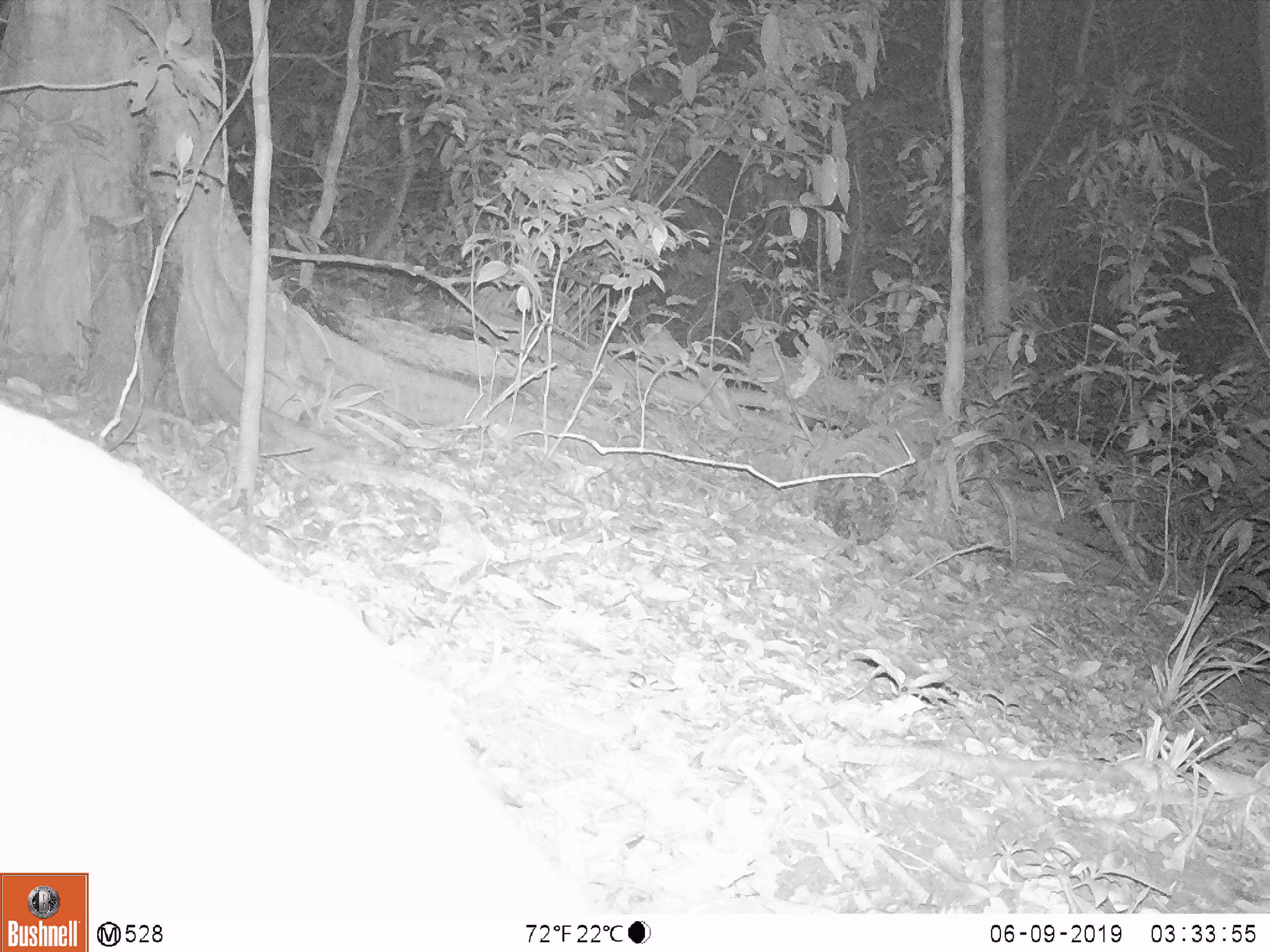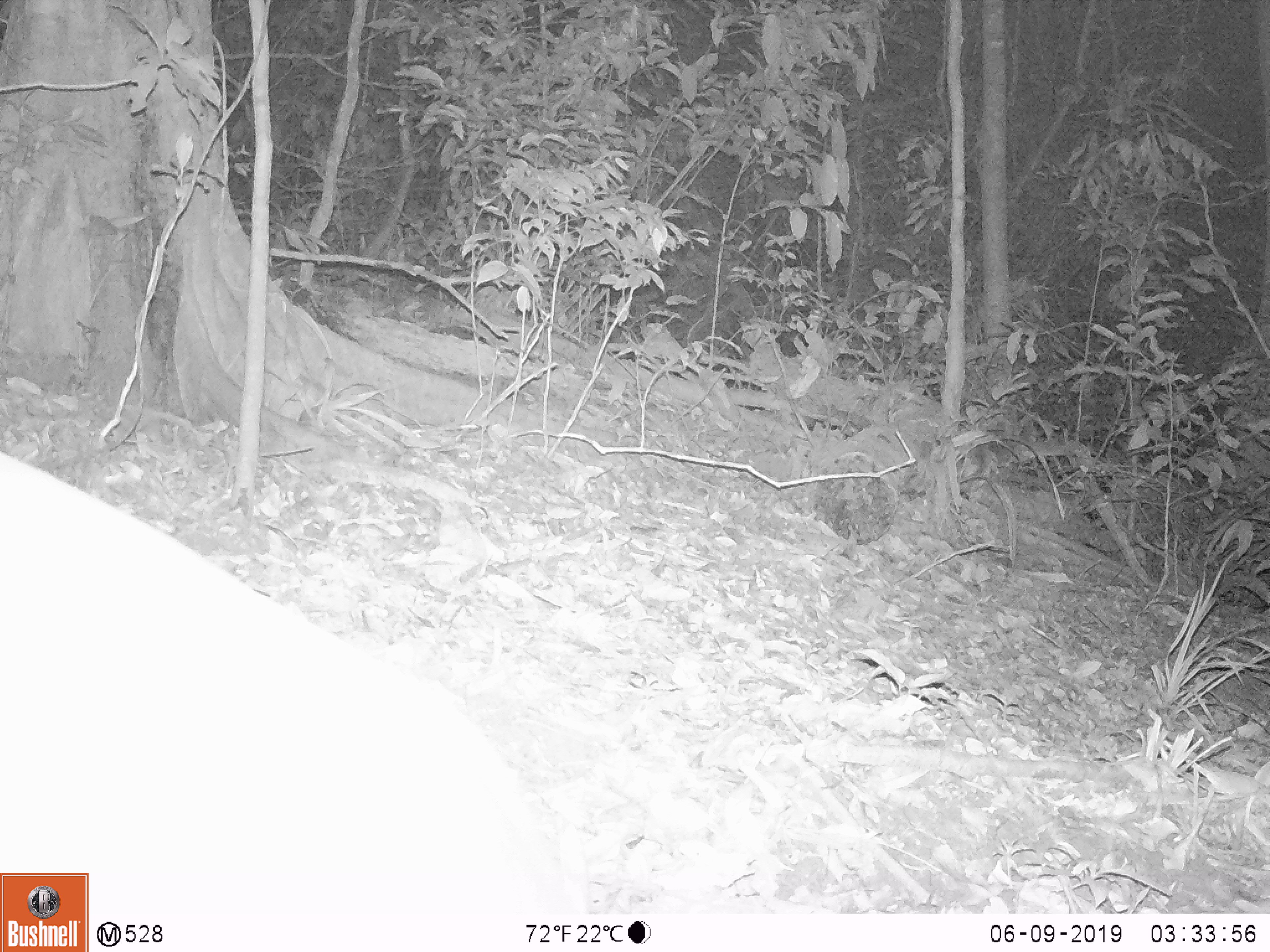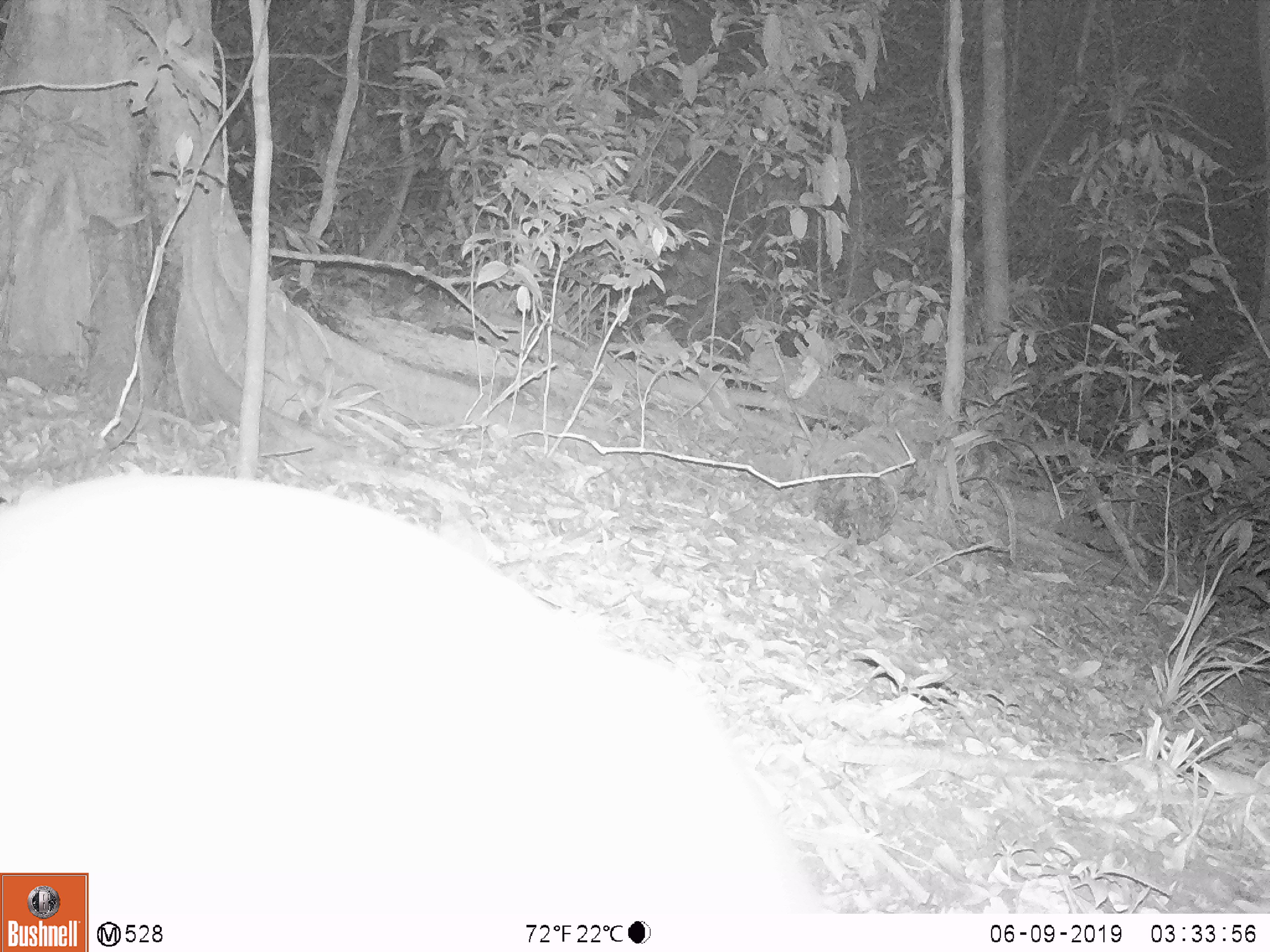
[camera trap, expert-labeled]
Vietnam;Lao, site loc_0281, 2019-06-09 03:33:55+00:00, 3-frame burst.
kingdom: Animalia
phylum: Chordata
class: Mammalia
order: Artiodactyla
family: Cervidae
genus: Muntiacus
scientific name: Muntiacus rooseveltorum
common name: roosevelt's muntjac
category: roosevelts muntjac group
Roosevelts muntjac group (roosevelt's muntjac) (Muntiacus rooseveltorum). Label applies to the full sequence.